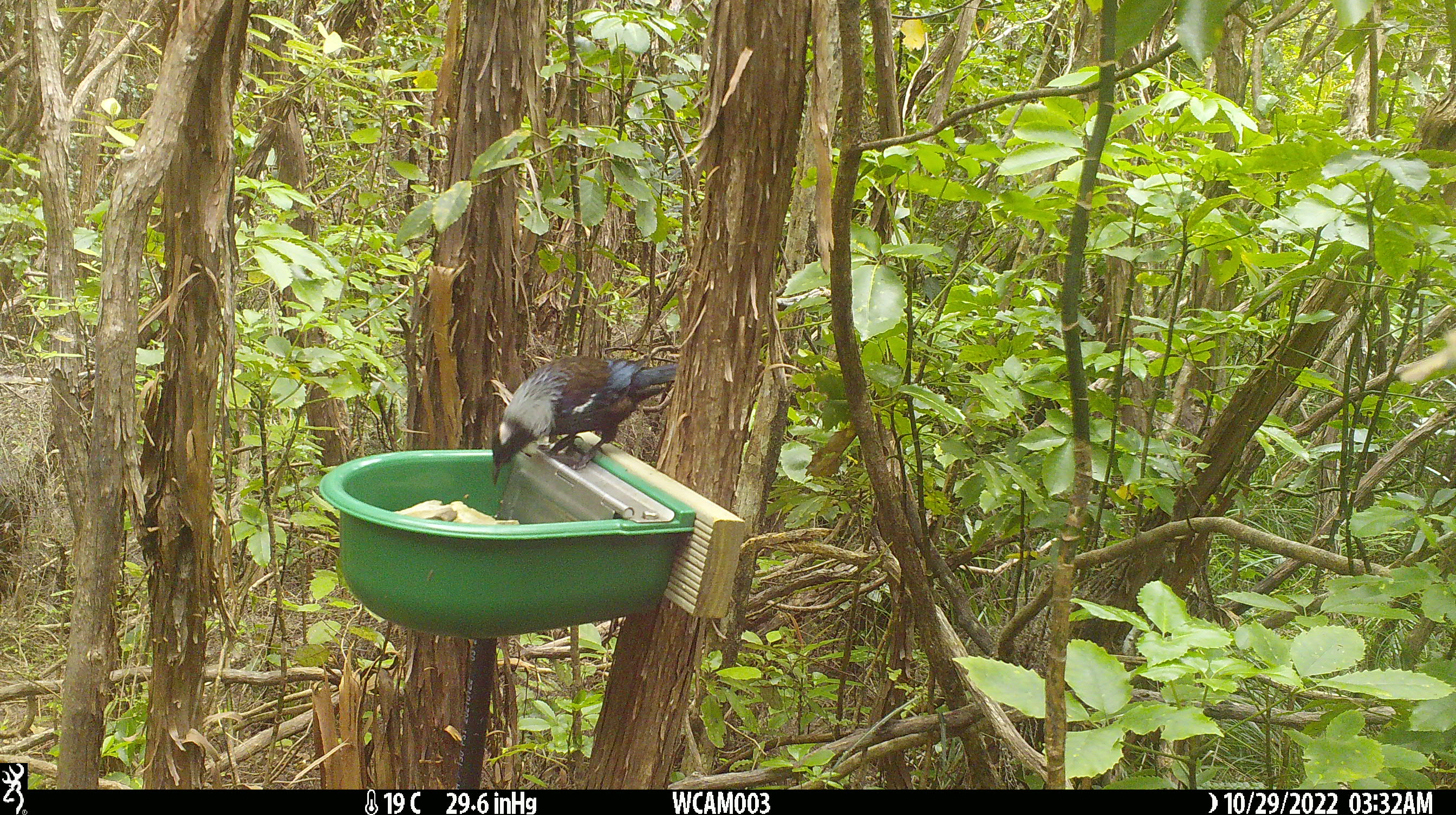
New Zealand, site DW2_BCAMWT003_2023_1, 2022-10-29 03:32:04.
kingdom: Animalia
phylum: Chordata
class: Aves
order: Passeriformes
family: Meliphagidae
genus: Prosthemadera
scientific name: Prosthemadera novaeseelandiae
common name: tui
Tui (Prosthemadera novaeseelandiae).